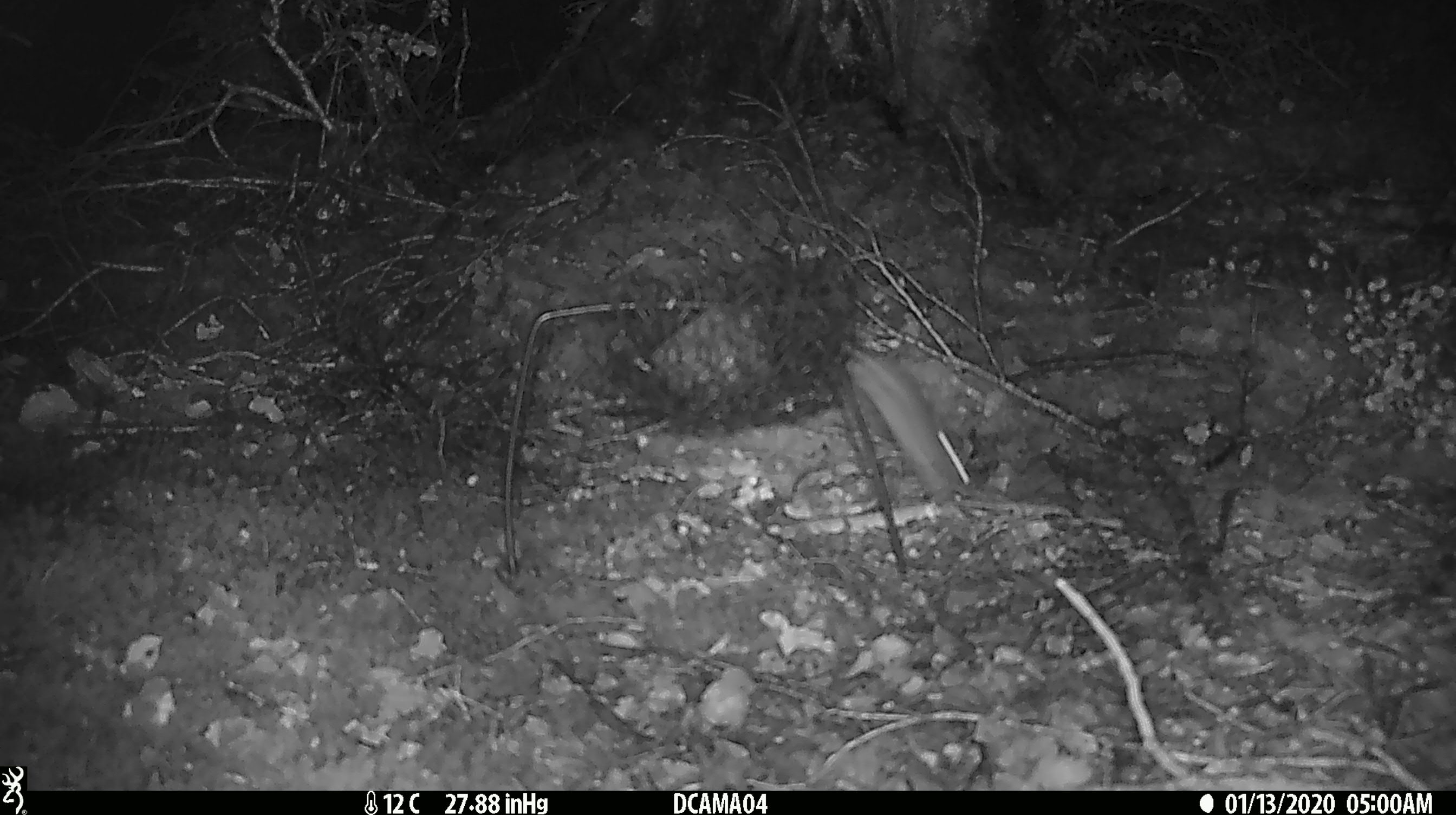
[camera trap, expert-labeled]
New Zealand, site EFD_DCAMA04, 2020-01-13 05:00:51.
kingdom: Animalia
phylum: Chordata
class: Mammalia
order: Rodentia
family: Muridae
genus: Mus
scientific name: Mus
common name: mouse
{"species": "mouse (Mus)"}